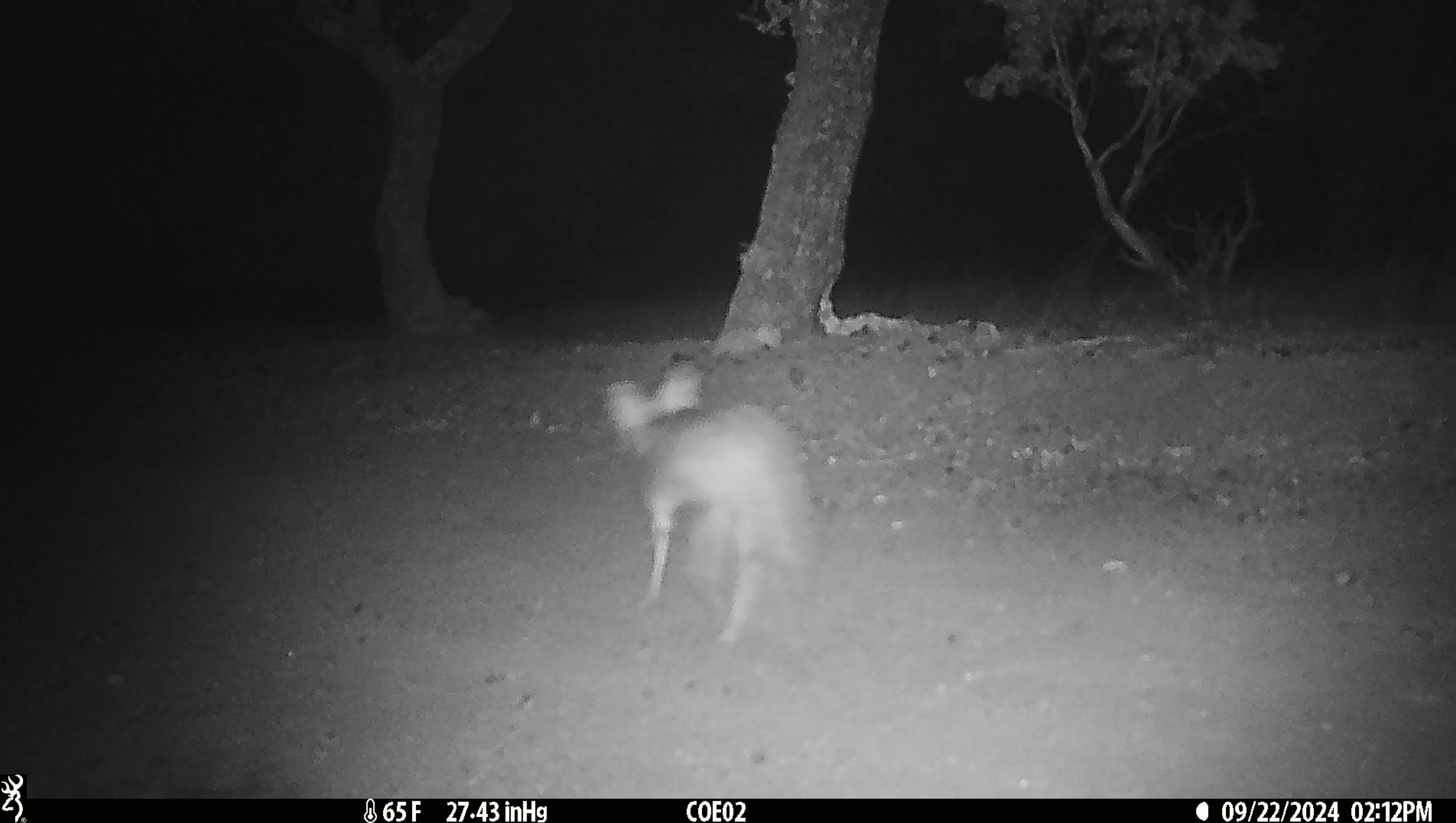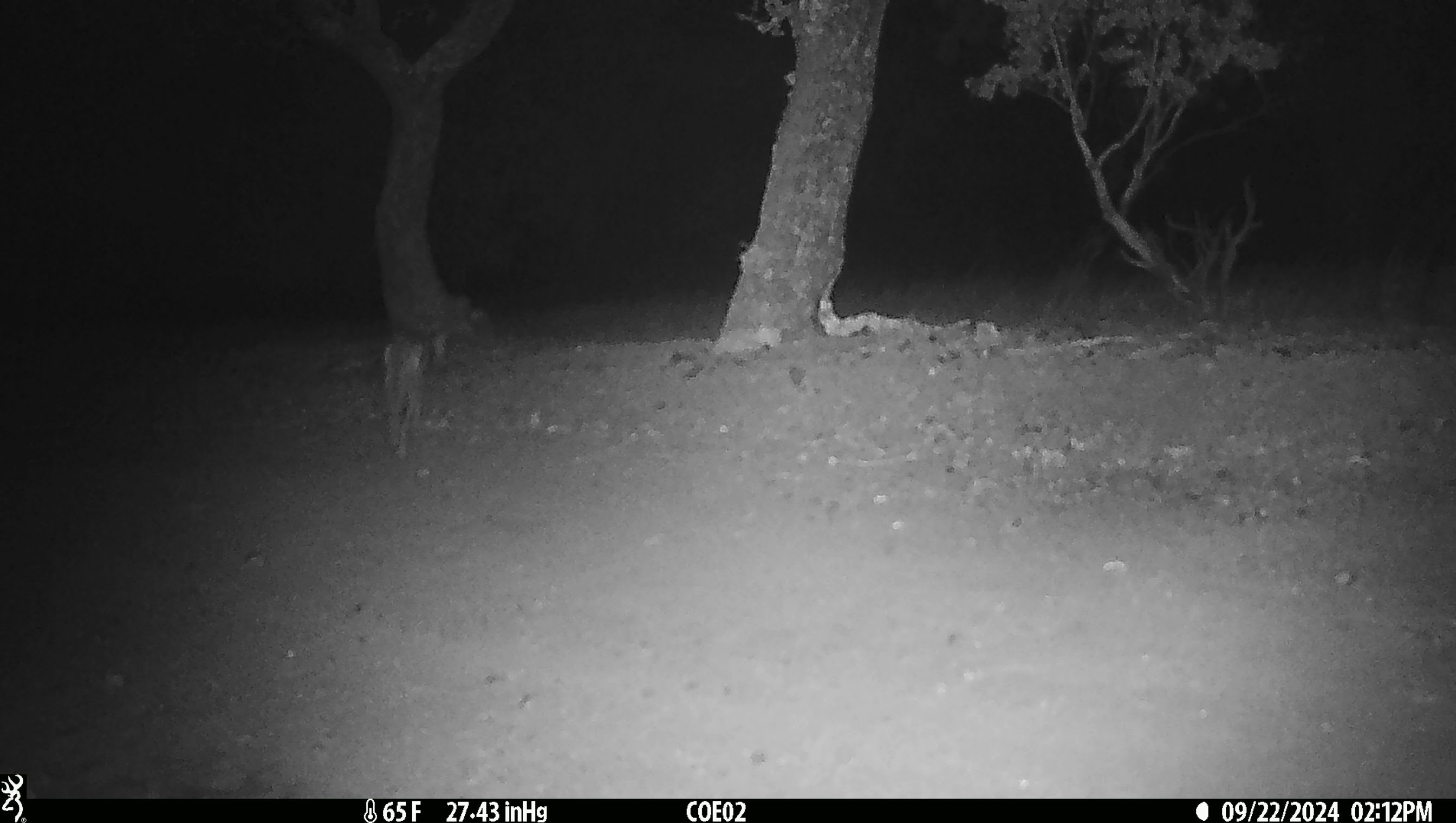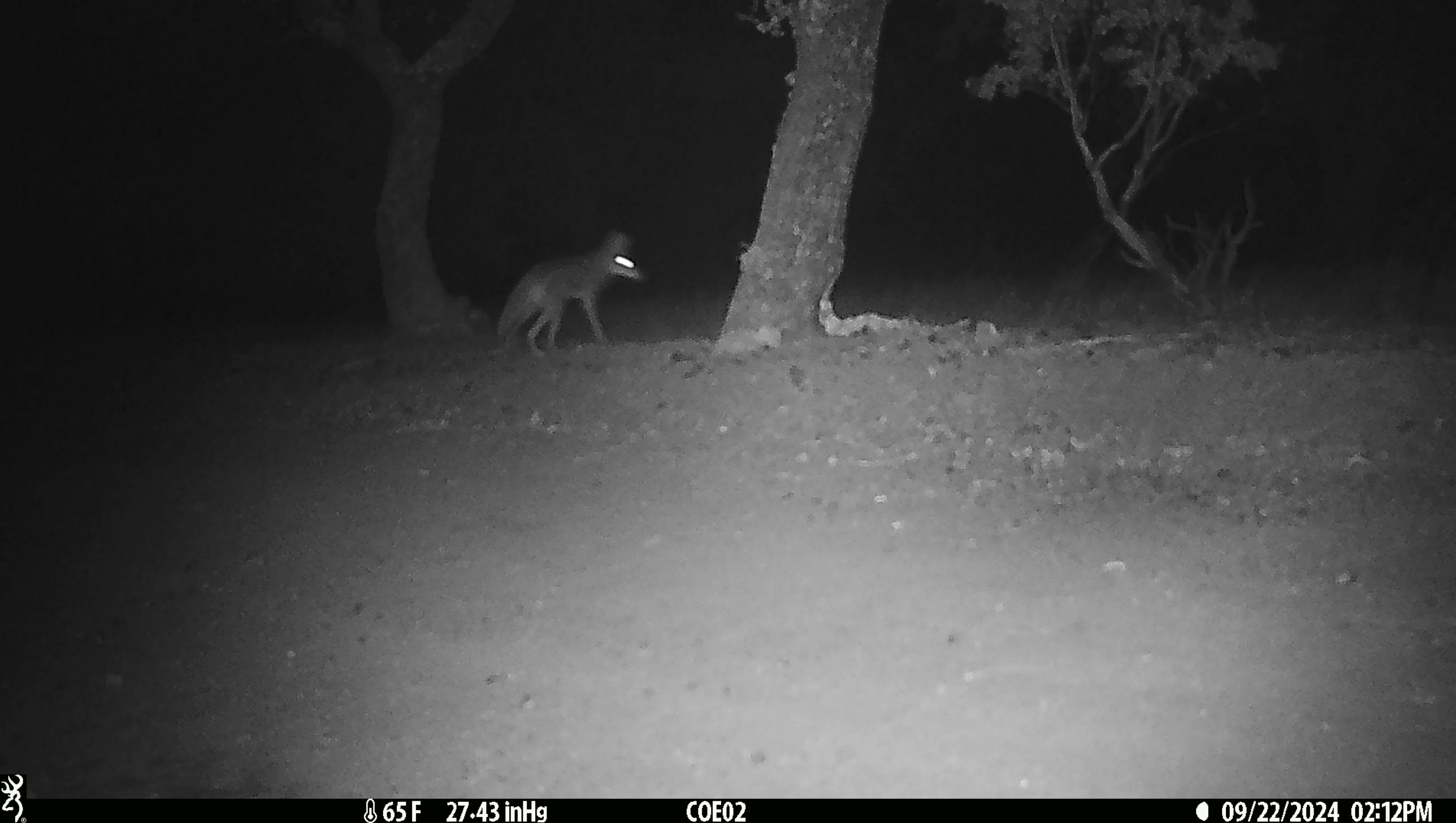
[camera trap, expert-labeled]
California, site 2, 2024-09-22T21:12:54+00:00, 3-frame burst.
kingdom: Animalia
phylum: Chordata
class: Mammalia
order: Carnivora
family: Canidae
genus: Canis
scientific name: Canis latrans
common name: coyote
Coyote (Canis latrans).